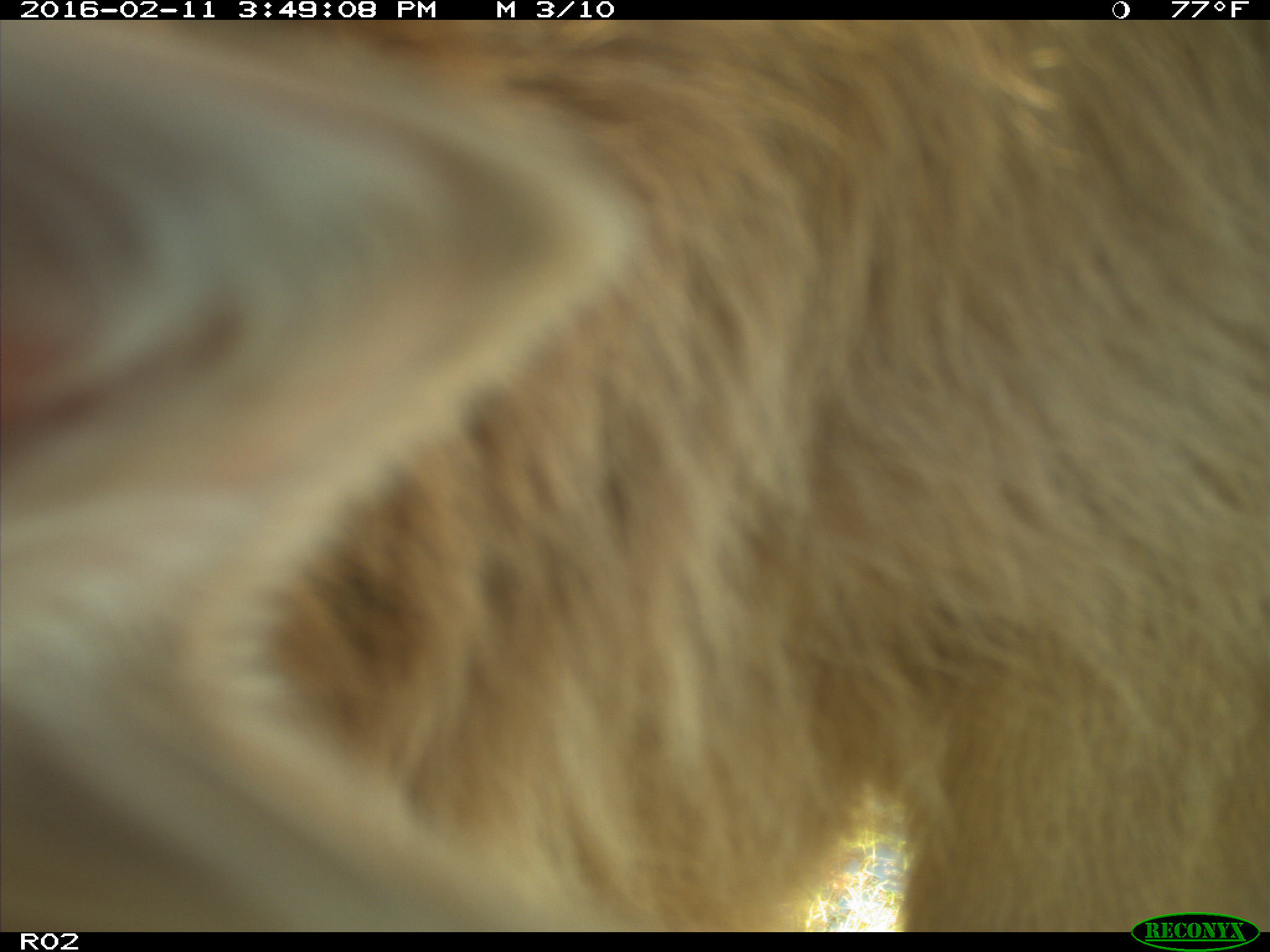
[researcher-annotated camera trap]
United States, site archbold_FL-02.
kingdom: Animalia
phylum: Chordata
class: Mammalia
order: Artiodactyla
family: Bovidae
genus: Bos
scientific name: Bos taurus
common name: domestic cow